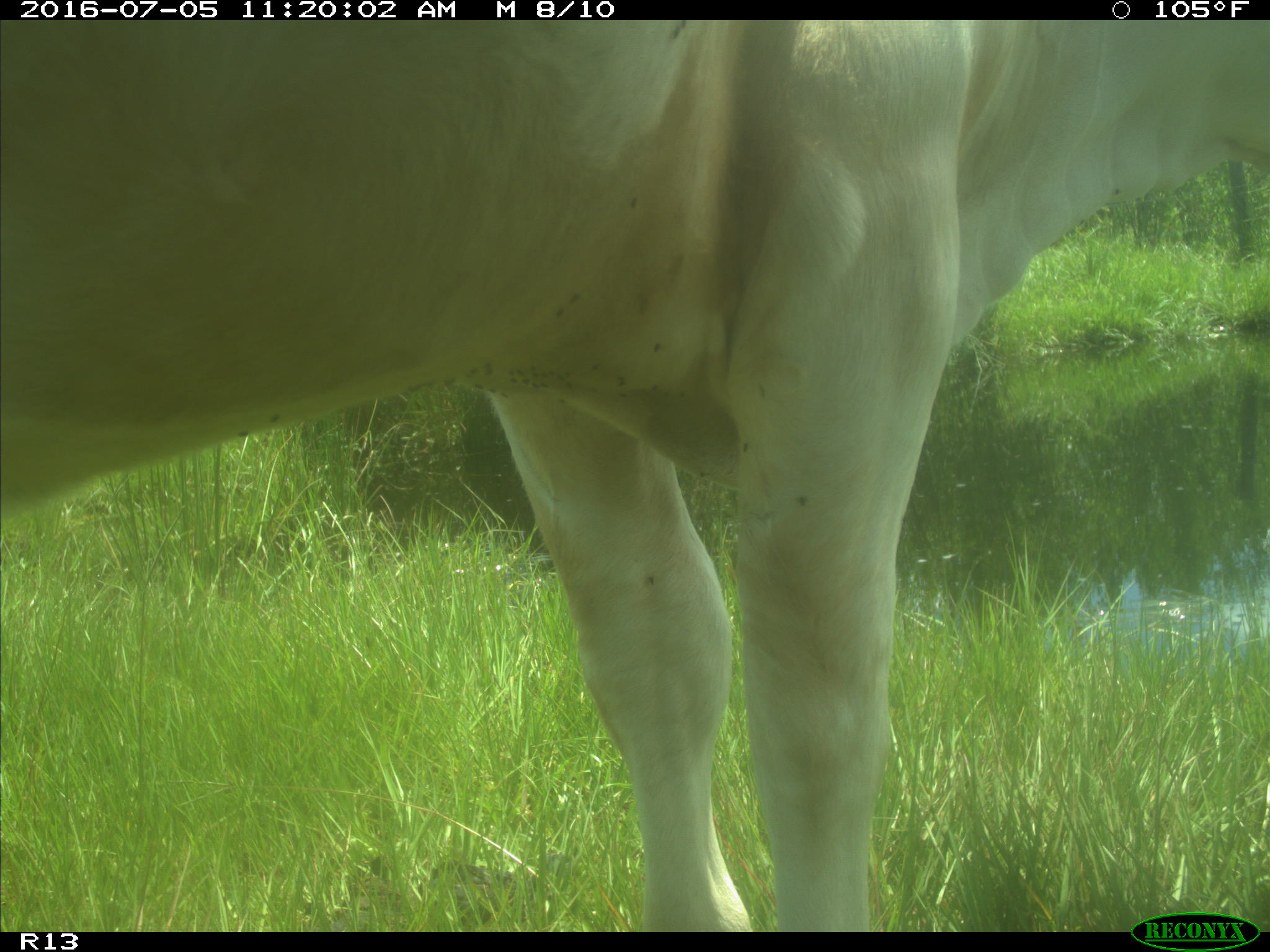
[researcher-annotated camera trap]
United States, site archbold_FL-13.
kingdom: Animalia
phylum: Chordata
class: Mammalia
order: Artiodactyla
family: Bovidae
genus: Bos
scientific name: Bos taurus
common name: domestic cow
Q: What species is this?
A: Bos taurus (domestic cow).